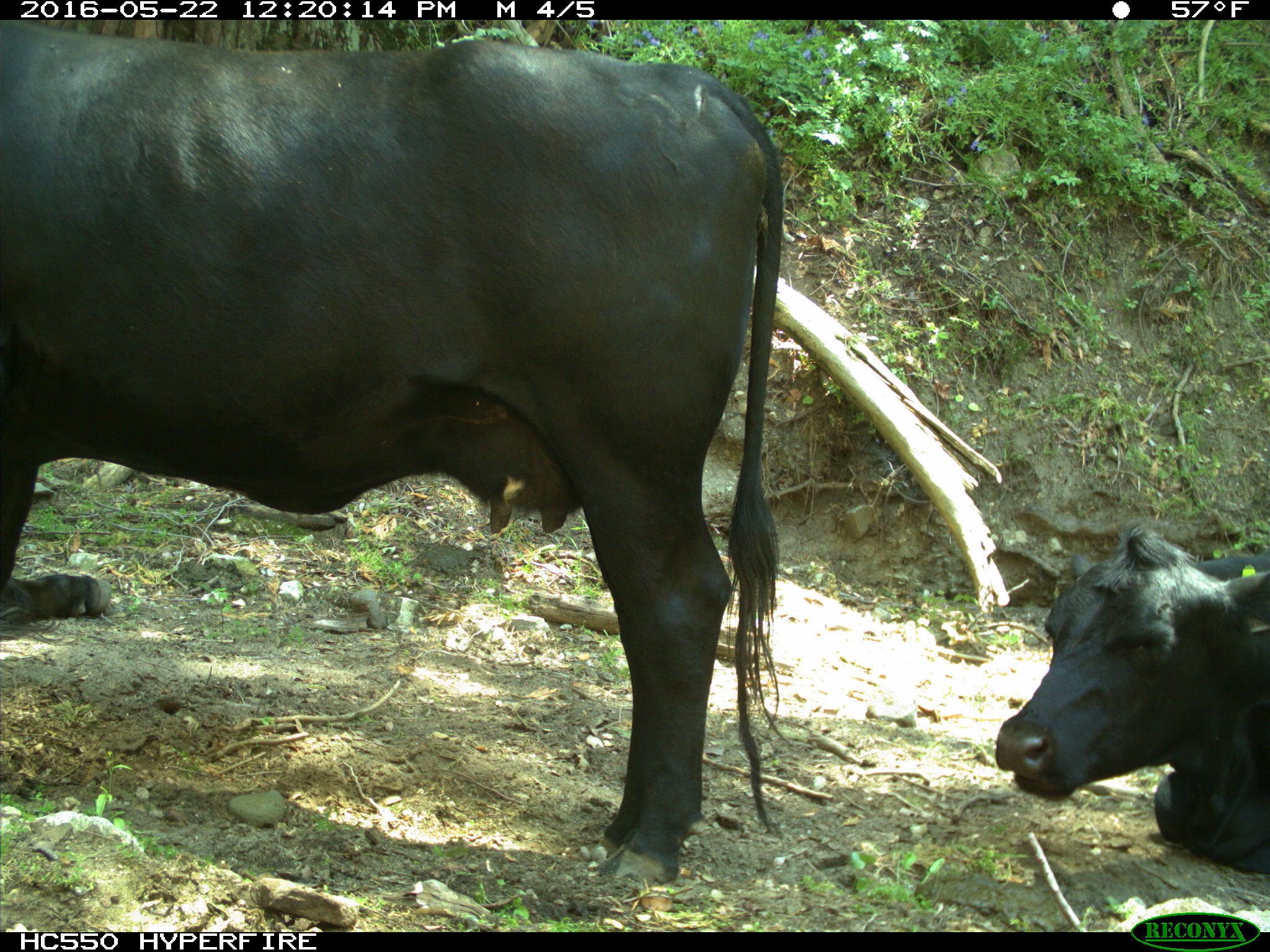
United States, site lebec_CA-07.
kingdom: Animalia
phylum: Chordata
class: Mammalia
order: Artiodactyla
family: Bovidae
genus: Bos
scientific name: Bos taurus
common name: domestic cow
Bos taurus (domestic cow).